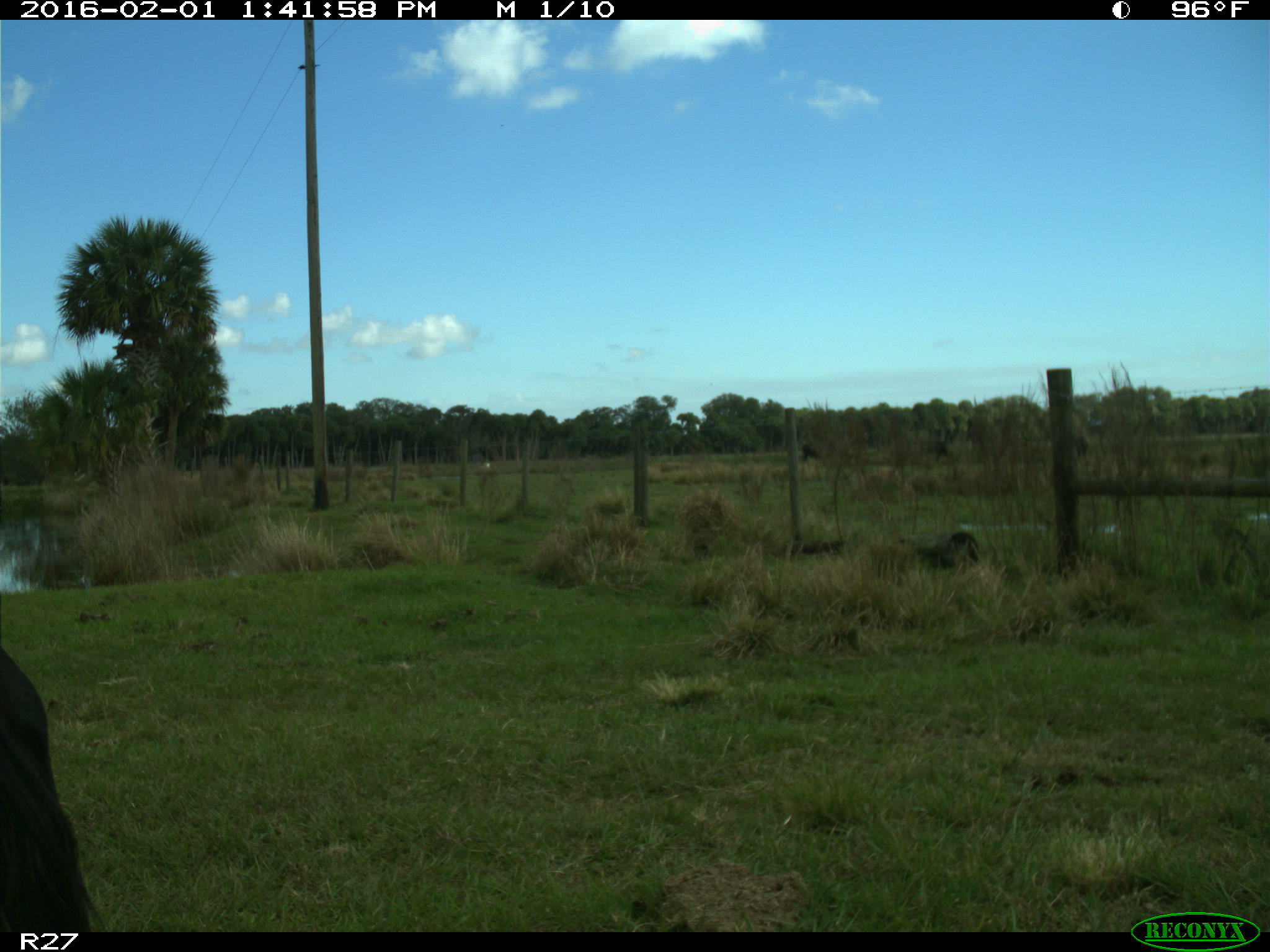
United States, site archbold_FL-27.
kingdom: Animalia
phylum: Chordata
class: Mammalia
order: Artiodactyla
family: Bovidae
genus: Bos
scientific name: Bos taurus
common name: domestic cow